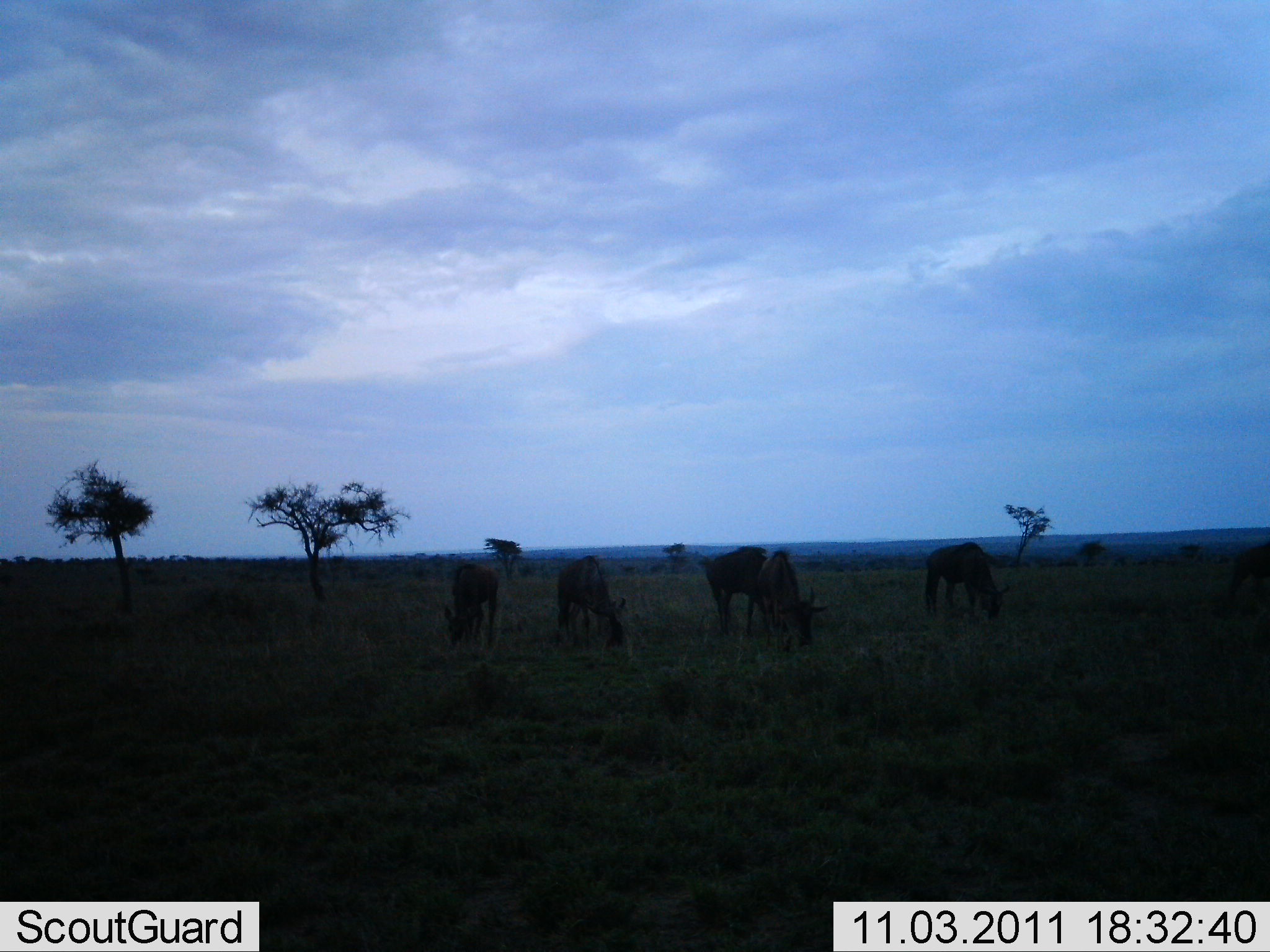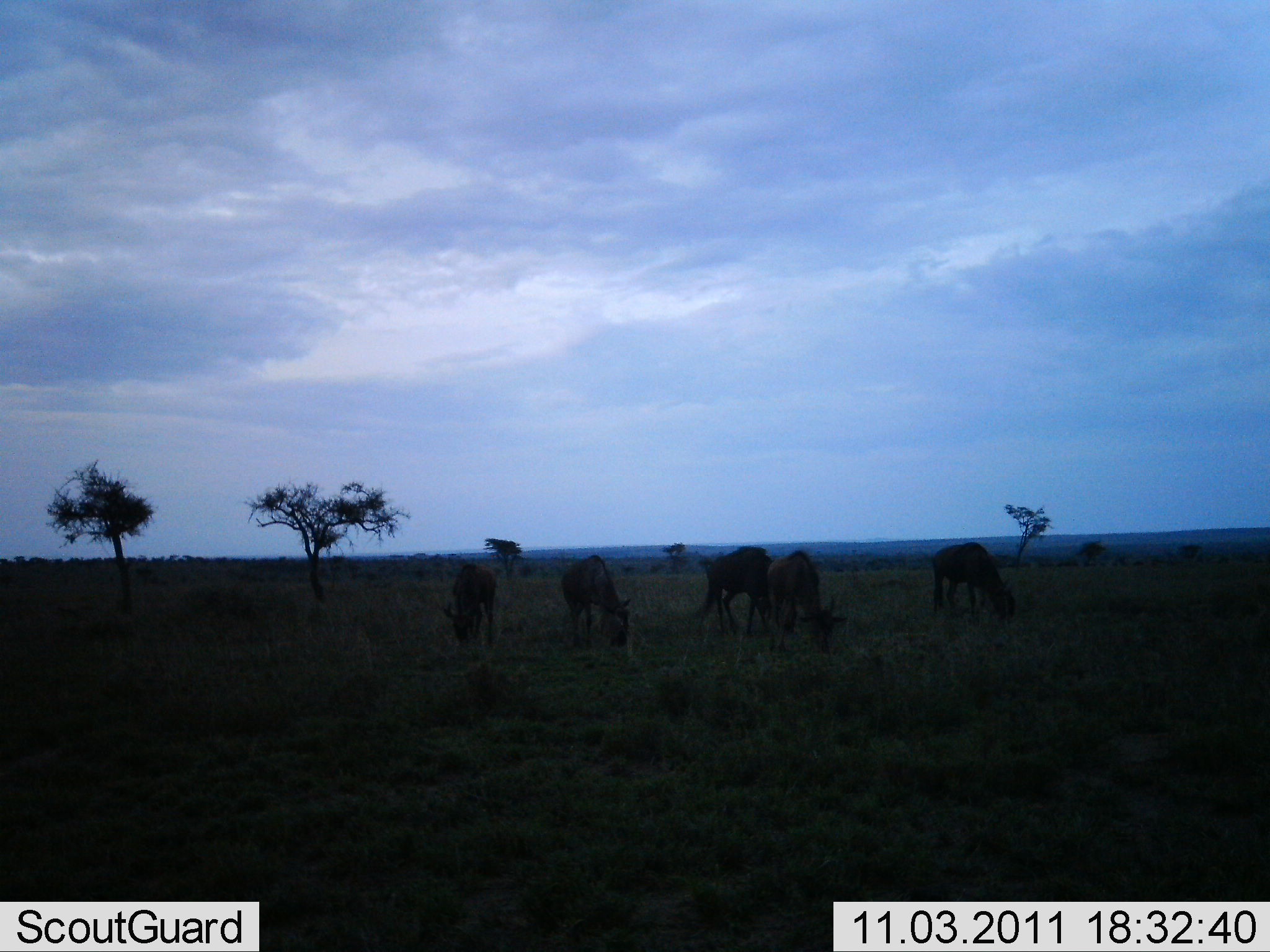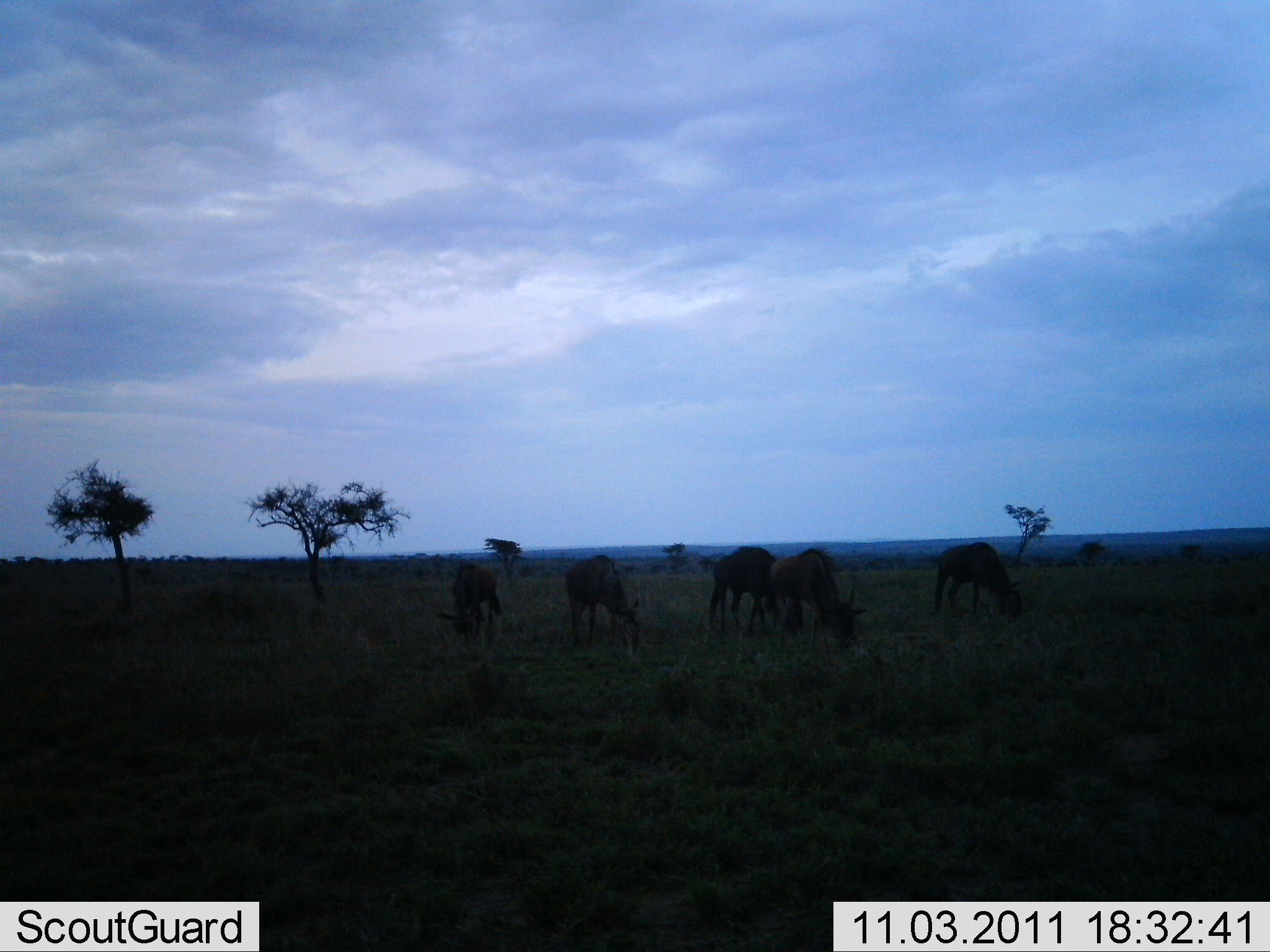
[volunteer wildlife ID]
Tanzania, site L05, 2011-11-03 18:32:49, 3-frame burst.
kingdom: Animalia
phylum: Chordata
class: Mammalia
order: Artiodactyla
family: Bovidae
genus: Connochaetes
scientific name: Connochaetes taurinus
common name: blue wildebeest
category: wildebeest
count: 5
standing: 7%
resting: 0%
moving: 7%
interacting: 0%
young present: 0%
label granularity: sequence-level